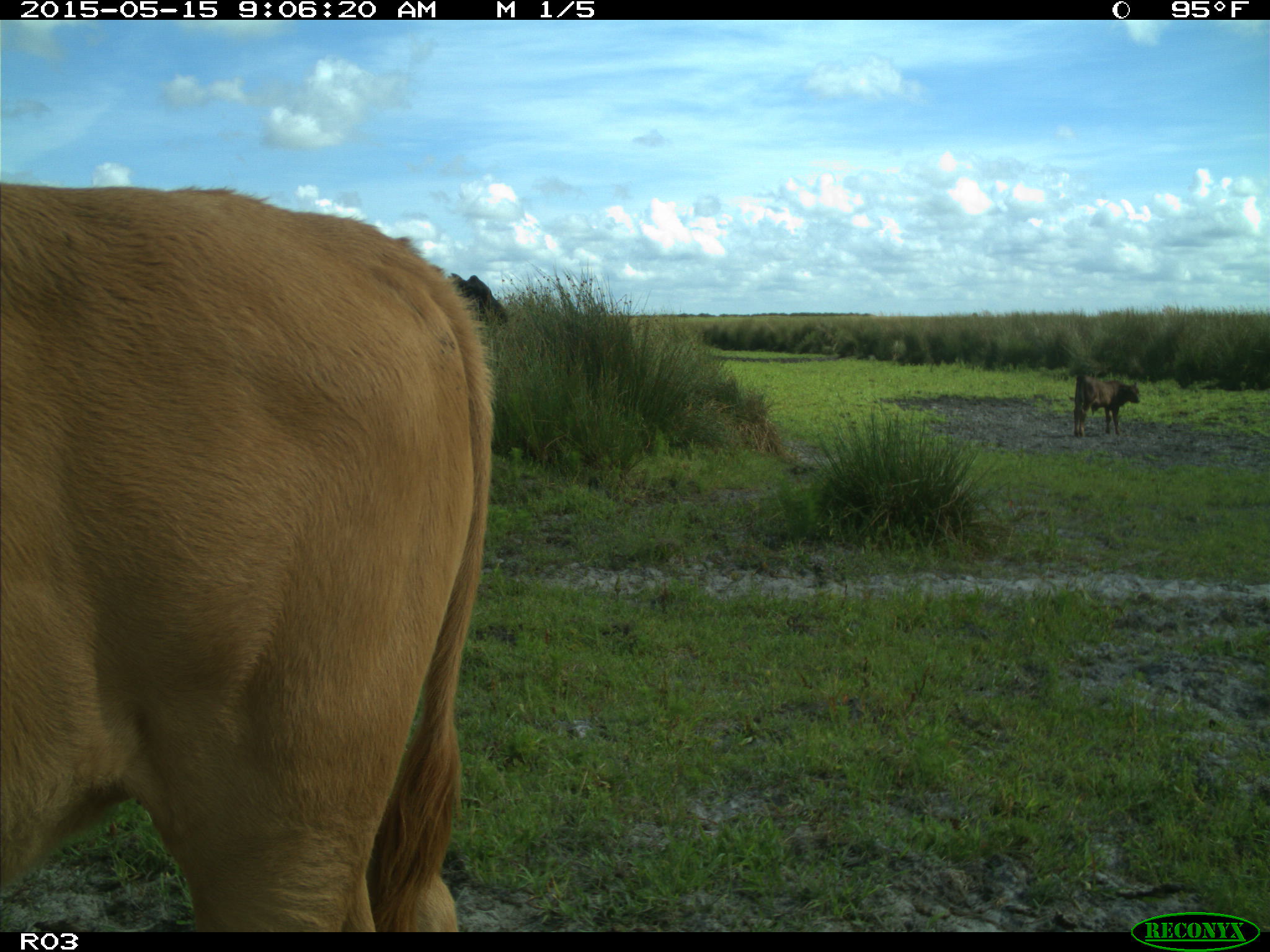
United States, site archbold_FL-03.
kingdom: Animalia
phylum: Chordata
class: Mammalia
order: Artiodactyla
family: Bovidae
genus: Bos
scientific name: Bos taurus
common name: domestic cow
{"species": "Bos taurus (domestic cow)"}